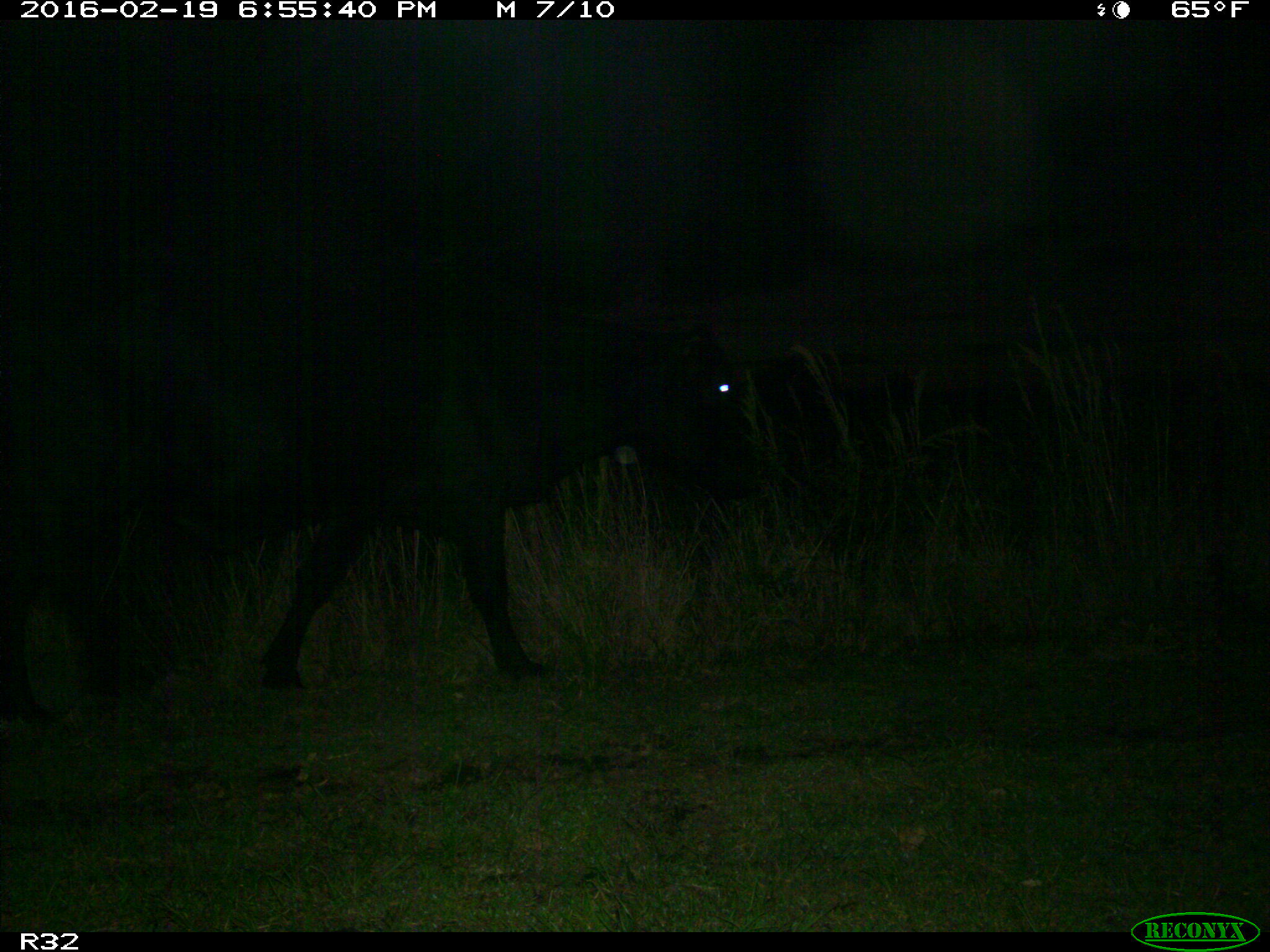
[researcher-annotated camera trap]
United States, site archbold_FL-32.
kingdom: Animalia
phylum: Chordata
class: Mammalia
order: Artiodactyla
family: Bovidae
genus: Bos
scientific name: Bos taurus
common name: domestic cow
Bos taurus (domestic cow).